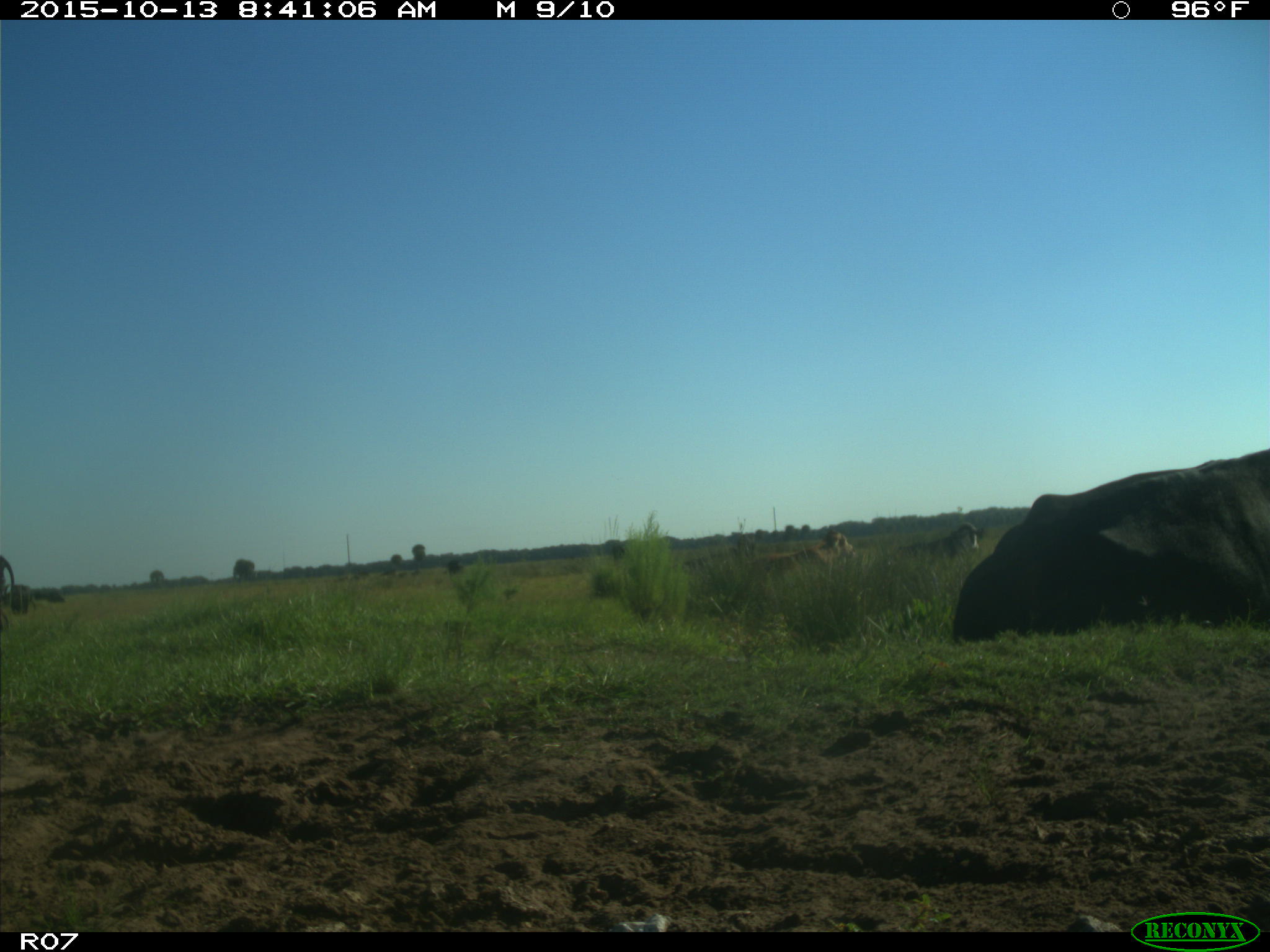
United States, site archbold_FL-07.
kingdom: Animalia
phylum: Chordata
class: Mammalia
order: Artiodactyla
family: Bovidae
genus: Bos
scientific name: Bos taurus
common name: domestic cow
Bos taurus (domestic cow).